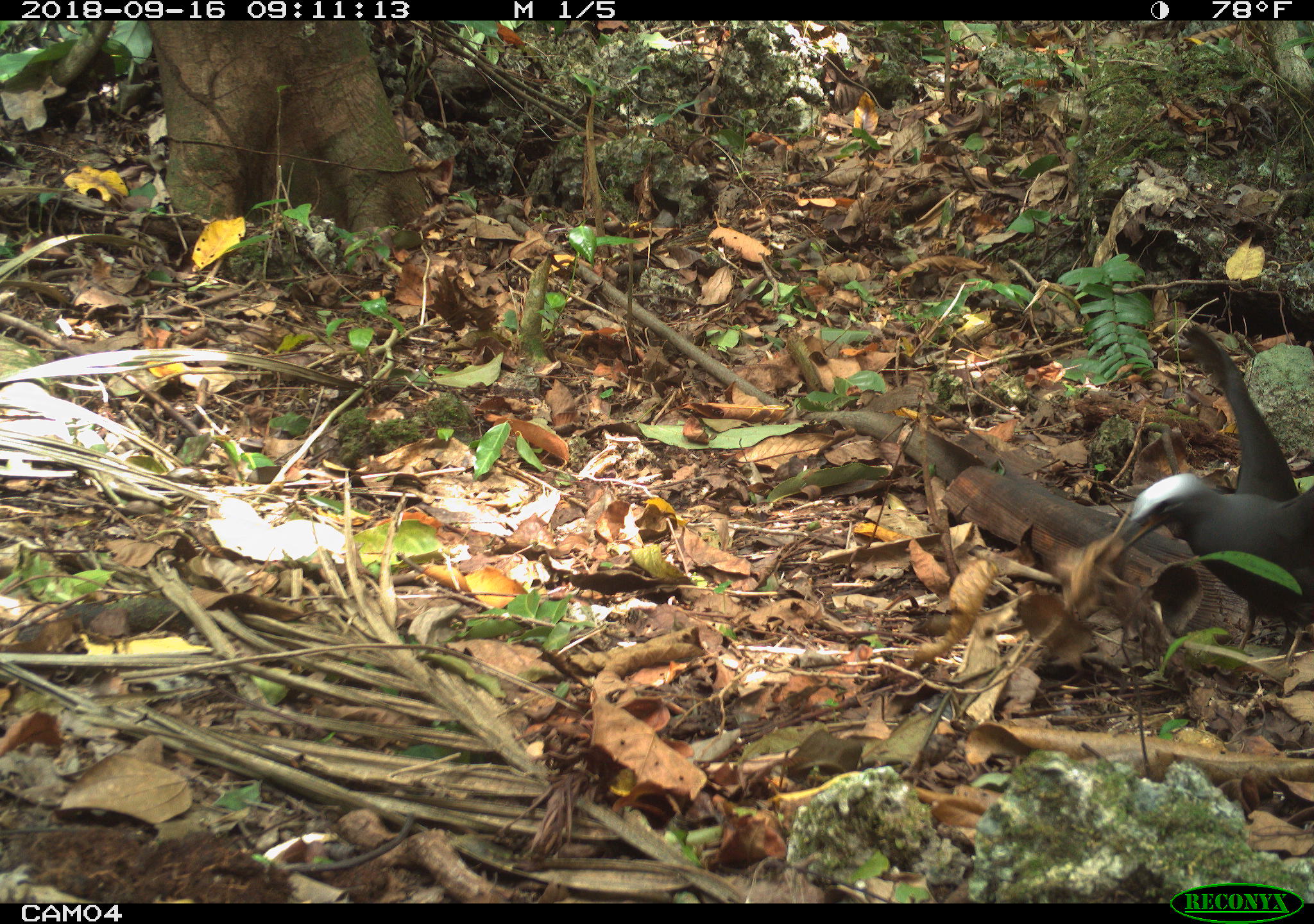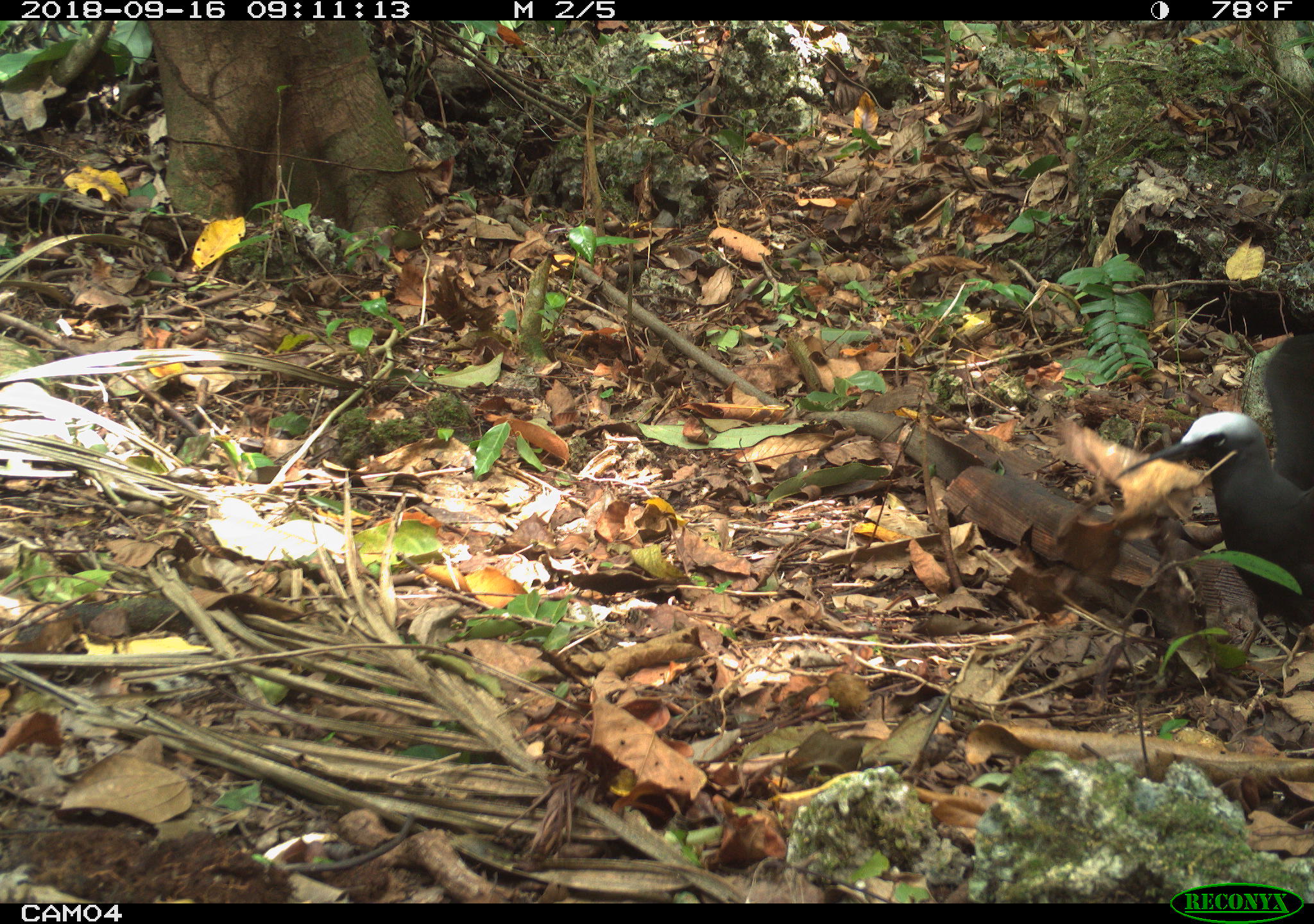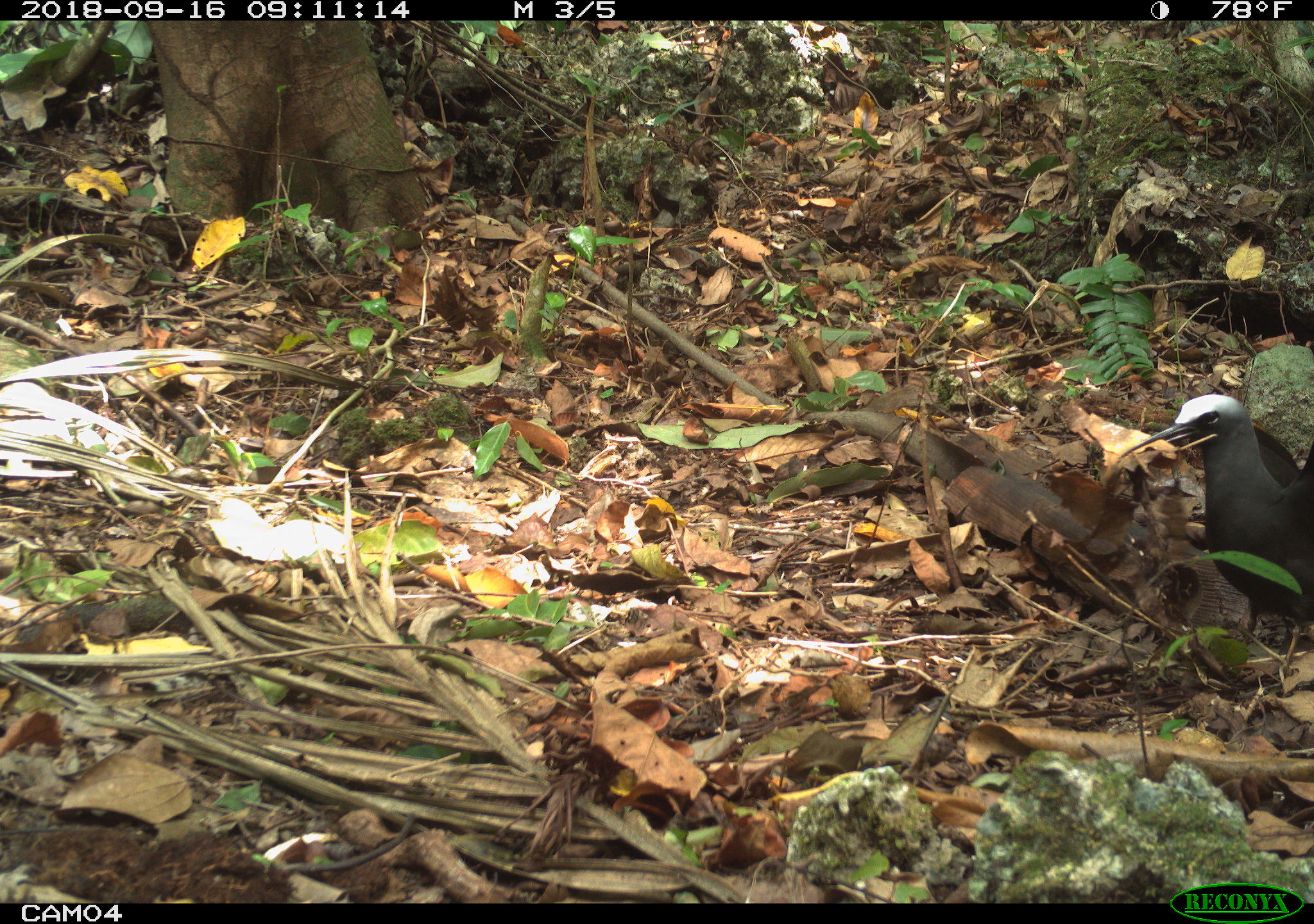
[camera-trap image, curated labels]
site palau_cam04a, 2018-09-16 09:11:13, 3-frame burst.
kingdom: Animalia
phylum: Chordata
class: Aves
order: Charadriiformes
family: Laridae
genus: Anous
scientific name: Anous stolidus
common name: brown noddy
Brown noddy (Anous stolidus).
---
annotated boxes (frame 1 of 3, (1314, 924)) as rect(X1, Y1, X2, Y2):
brown noddy: rect(1121, 327, 1313, 674)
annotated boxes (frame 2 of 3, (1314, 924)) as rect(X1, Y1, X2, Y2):
brown noddy: rect(1063, 337, 1311, 676)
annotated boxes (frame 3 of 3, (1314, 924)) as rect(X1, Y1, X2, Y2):
brown noddy: rect(1091, 391, 1313, 653)